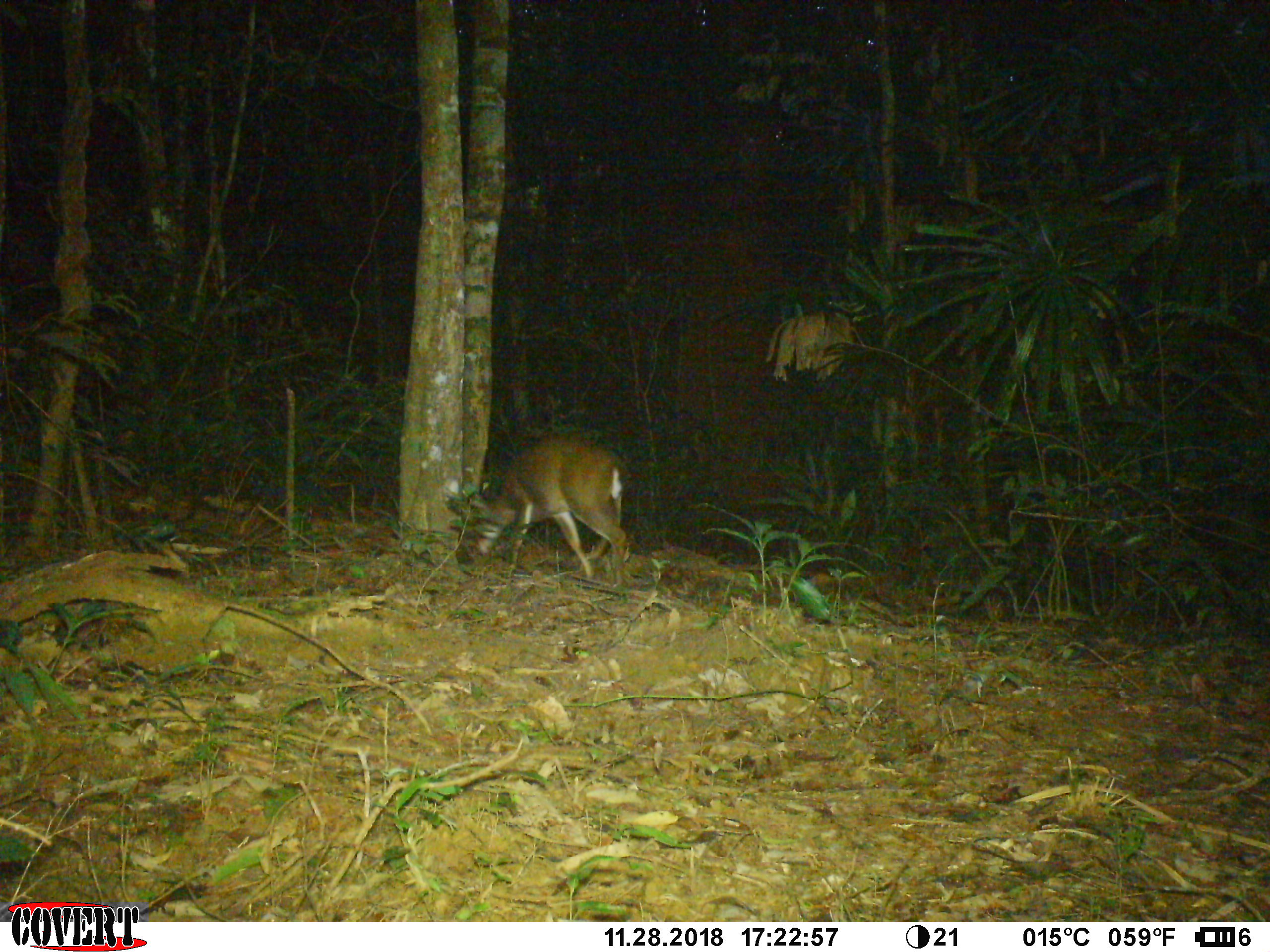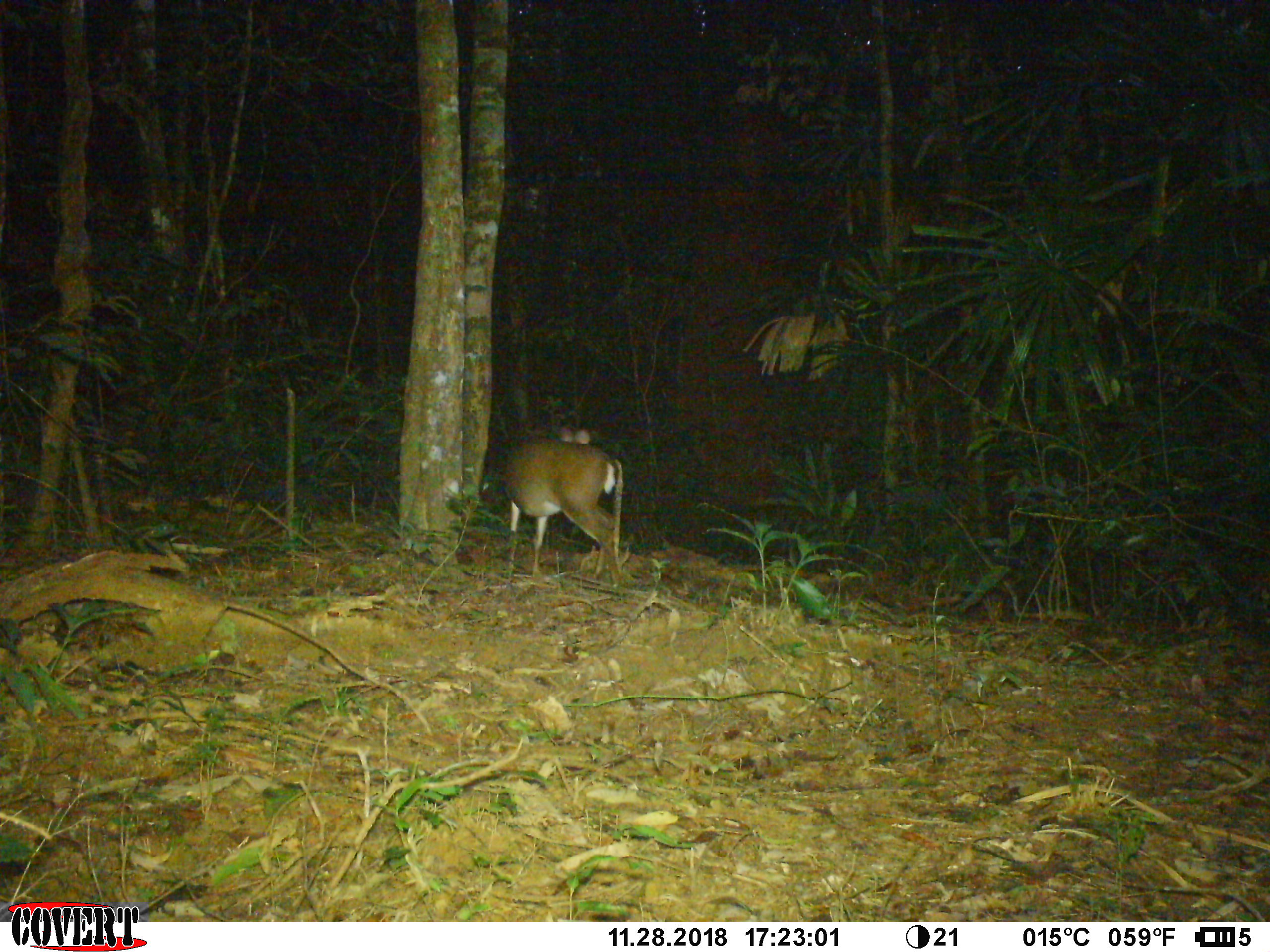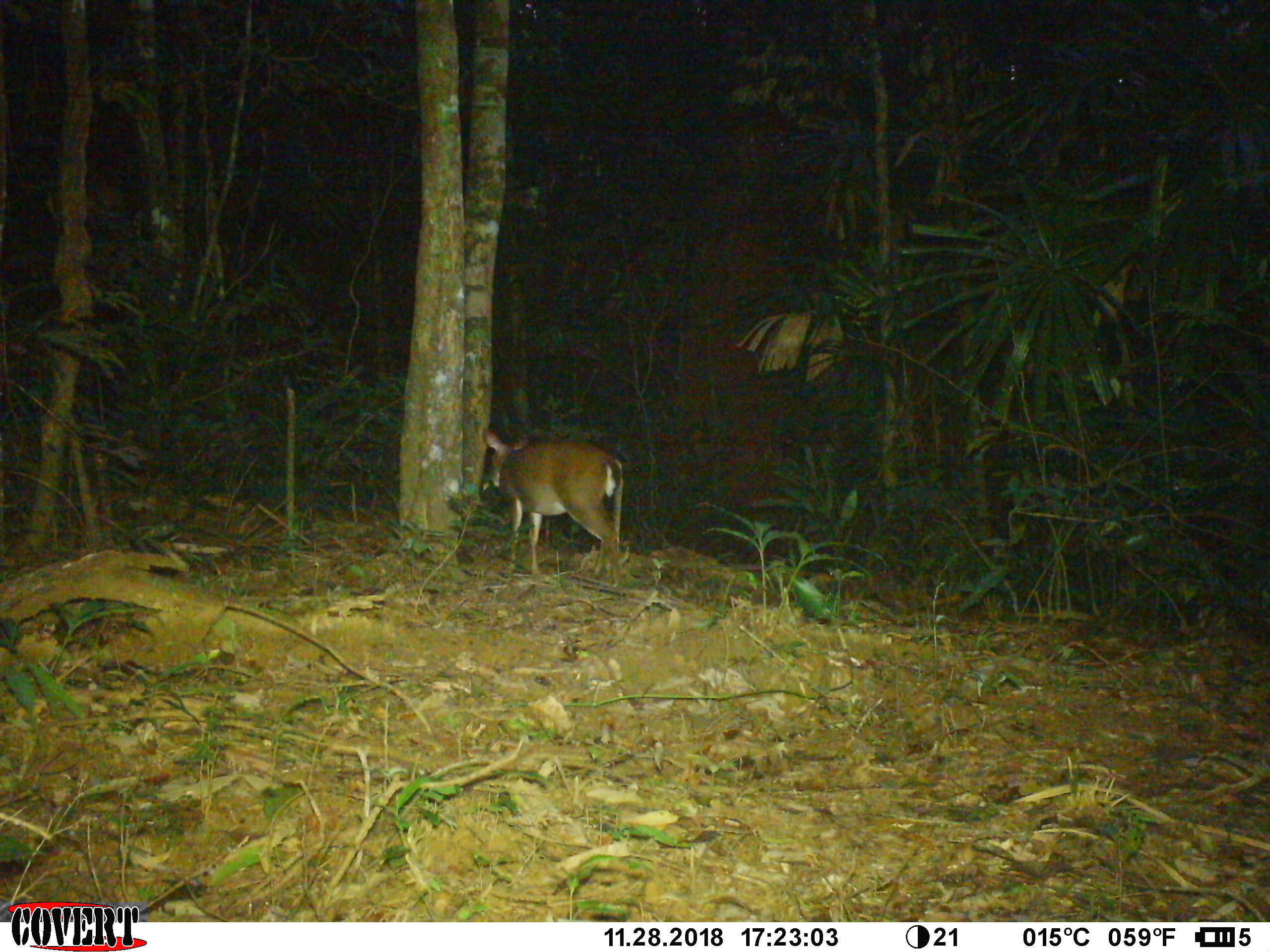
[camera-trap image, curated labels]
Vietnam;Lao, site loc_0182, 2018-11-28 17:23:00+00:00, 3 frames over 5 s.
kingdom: Animalia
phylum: Chordata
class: Mammalia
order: Artiodactyla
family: Cervidae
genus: Muntiacus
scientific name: Muntiacus vuquangensis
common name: large-antlered muntjac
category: large antlered muntjac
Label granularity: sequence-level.